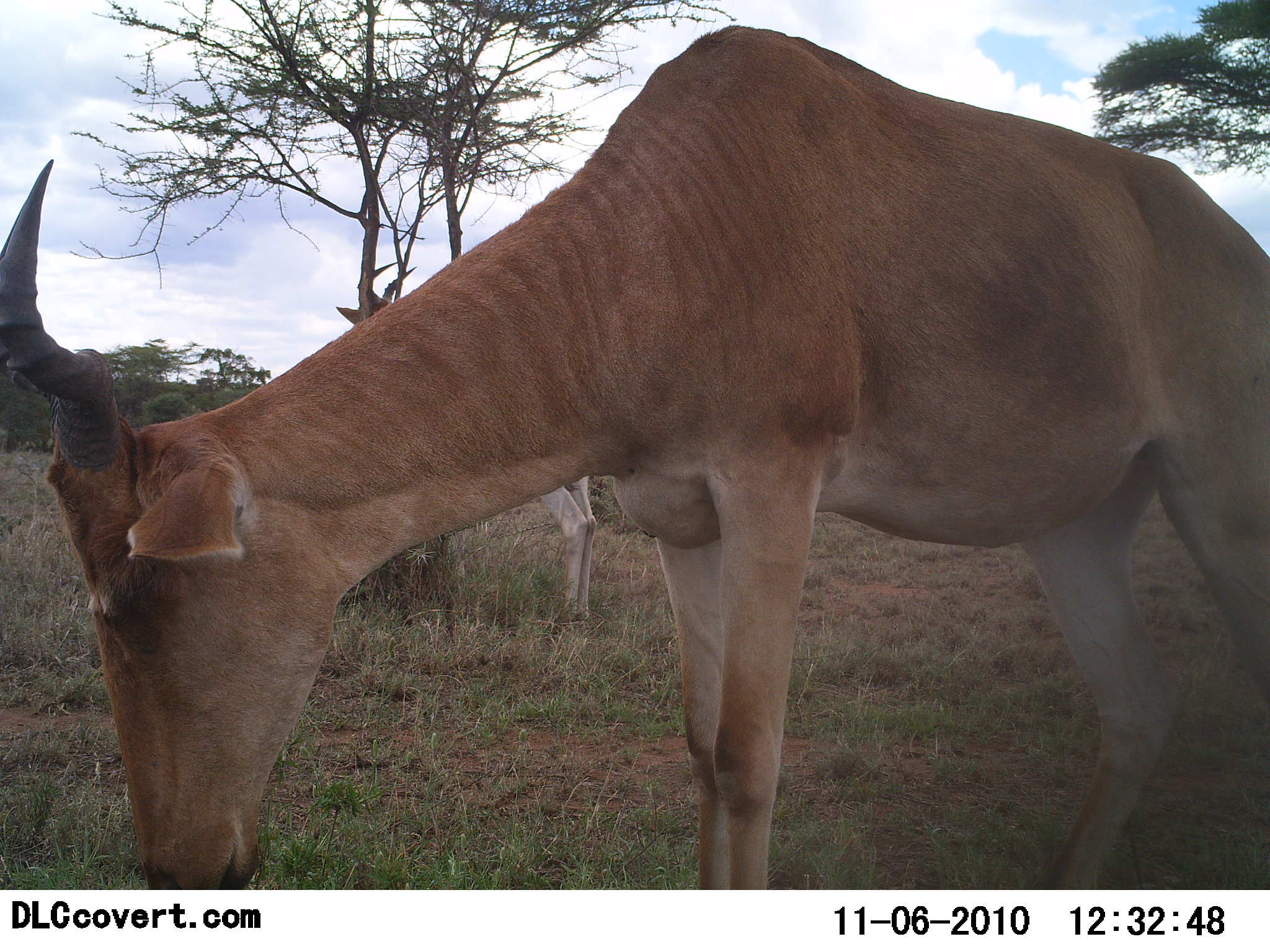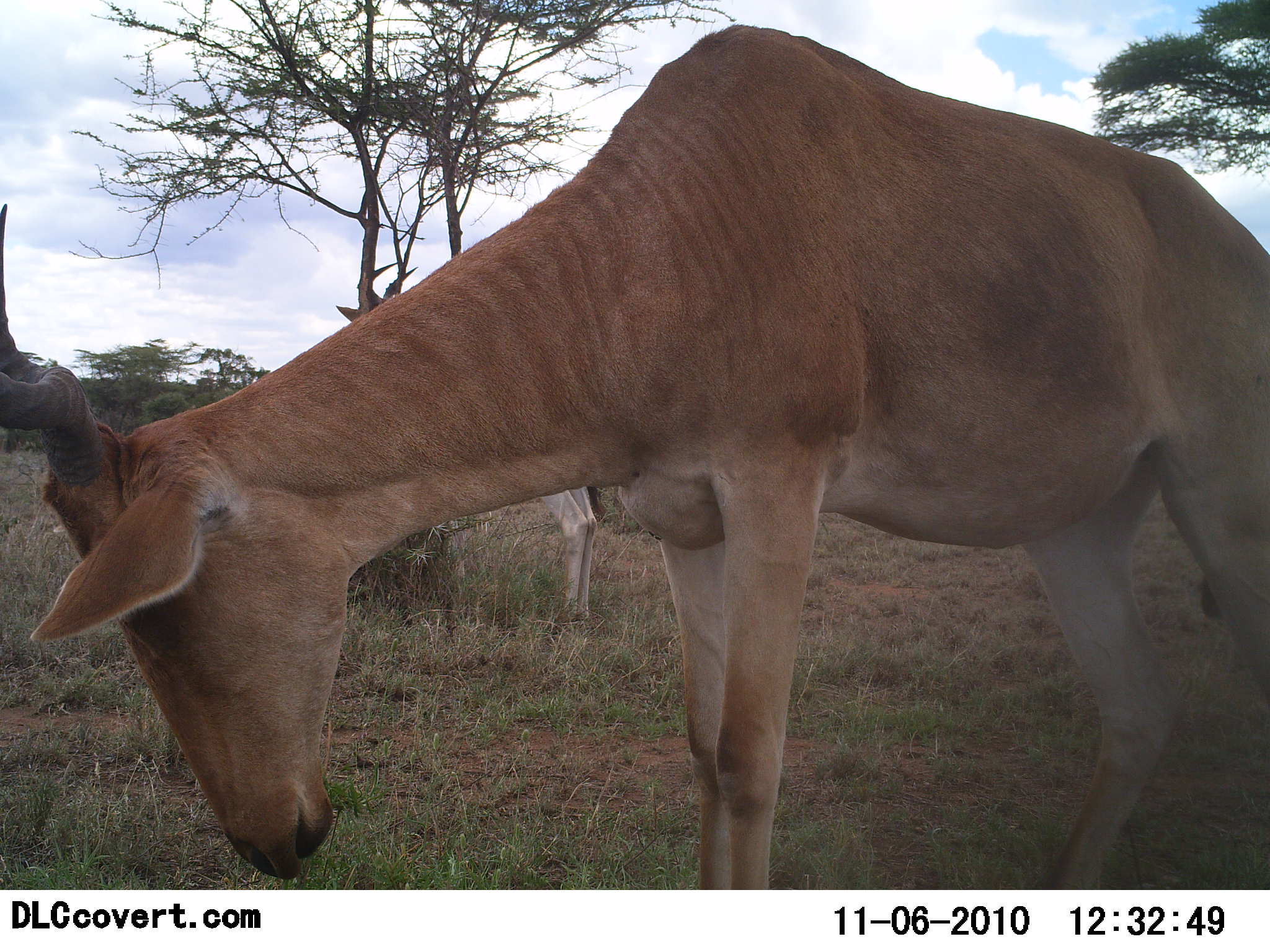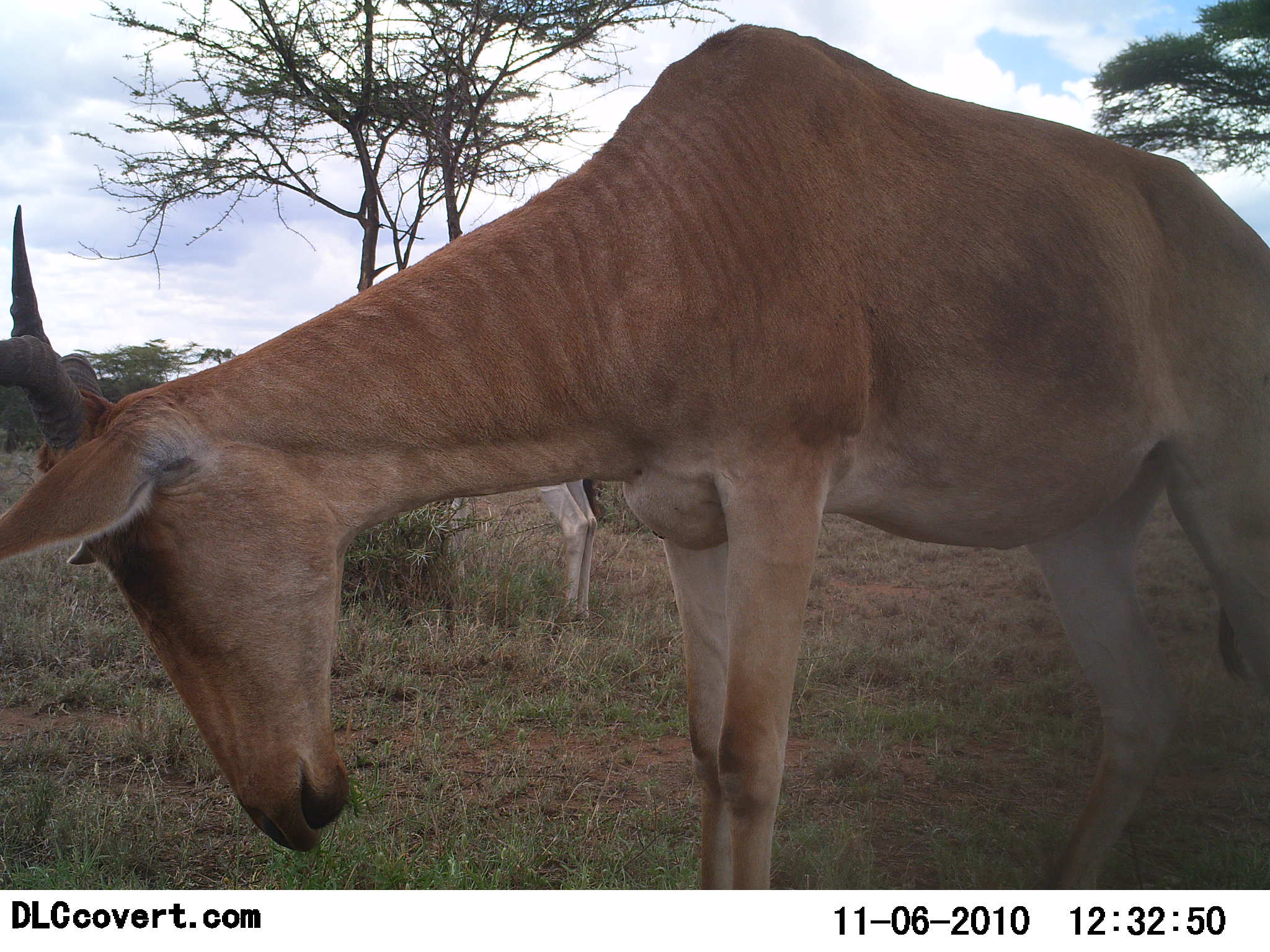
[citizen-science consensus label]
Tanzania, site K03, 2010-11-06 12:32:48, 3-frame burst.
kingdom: Animalia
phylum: Chordata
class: Mammalia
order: Artiodactyla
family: Bovidae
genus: Alcelaphus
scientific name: Alcelaphus buselaphus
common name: hartebeest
Hartebeest (Alcelaphus buselaphus), count 2. Behavior (volunteer vote fractions): standing 71%, resting 0%, moving 5%, interacting 0%. Young present (vote fraction): 0%. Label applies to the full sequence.